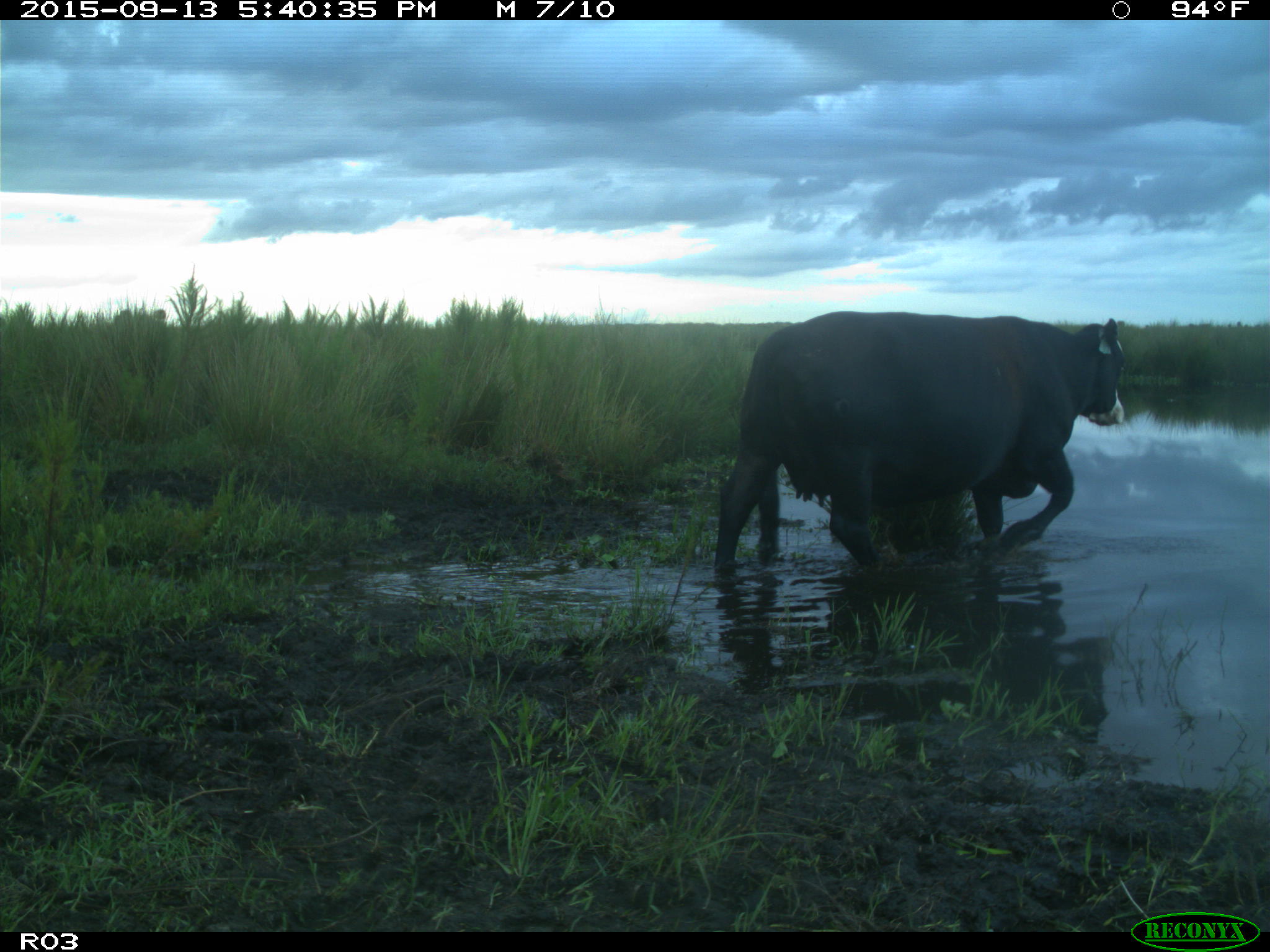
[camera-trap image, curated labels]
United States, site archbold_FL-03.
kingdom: Animalia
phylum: Chordata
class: Mammalia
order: Artiodactyla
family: Bovidae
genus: Bos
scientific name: Bos taurus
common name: domestic cow